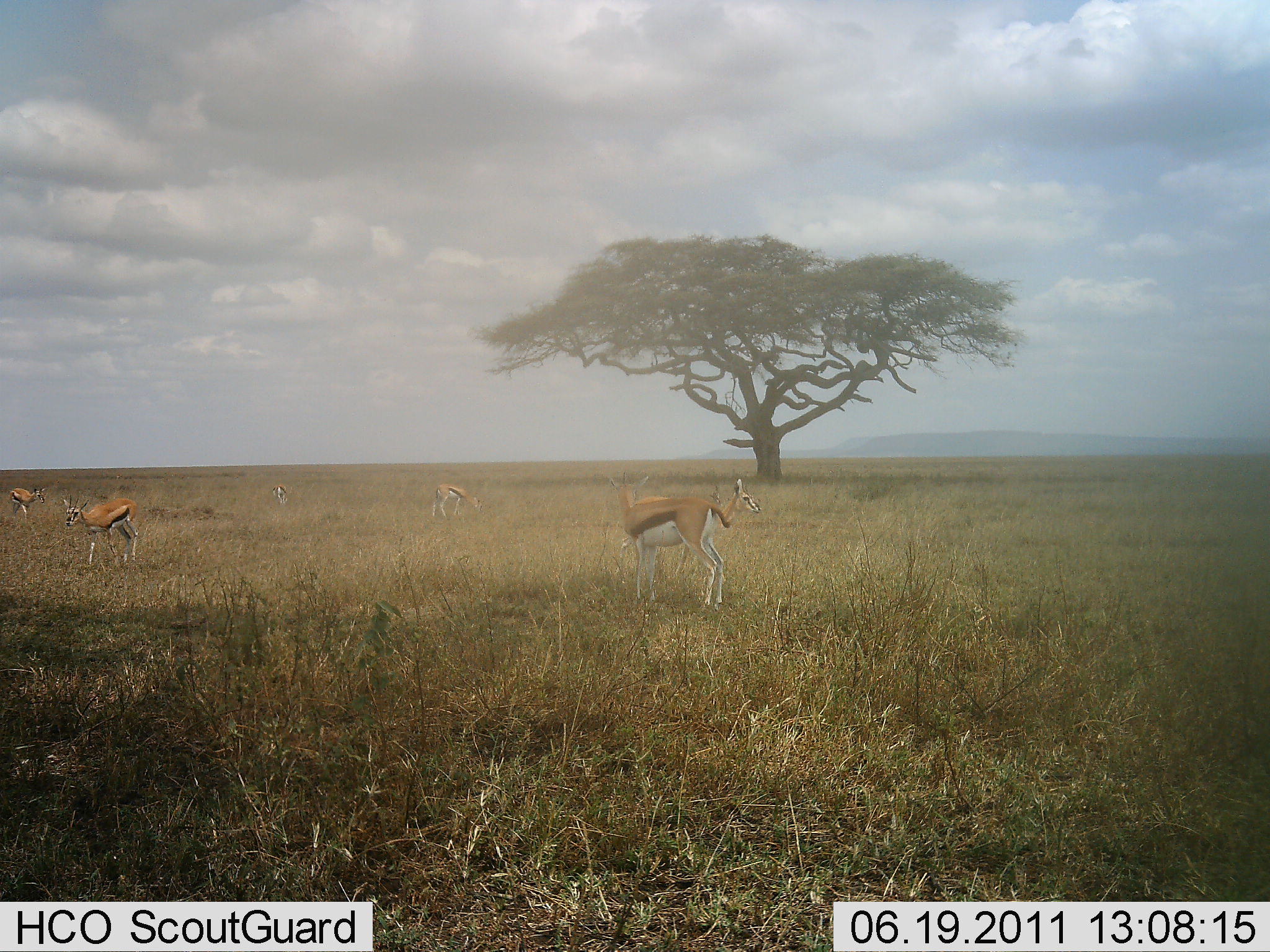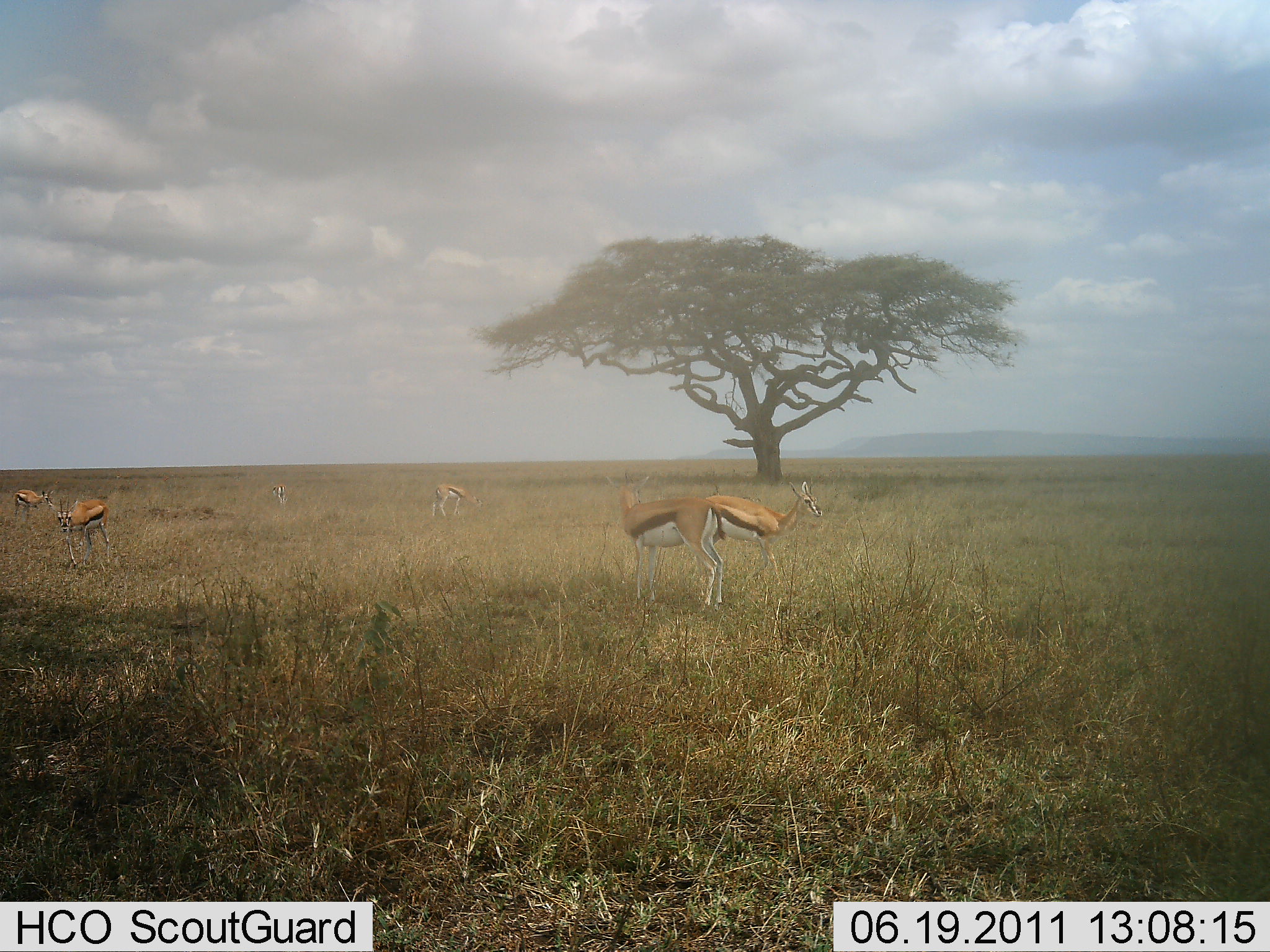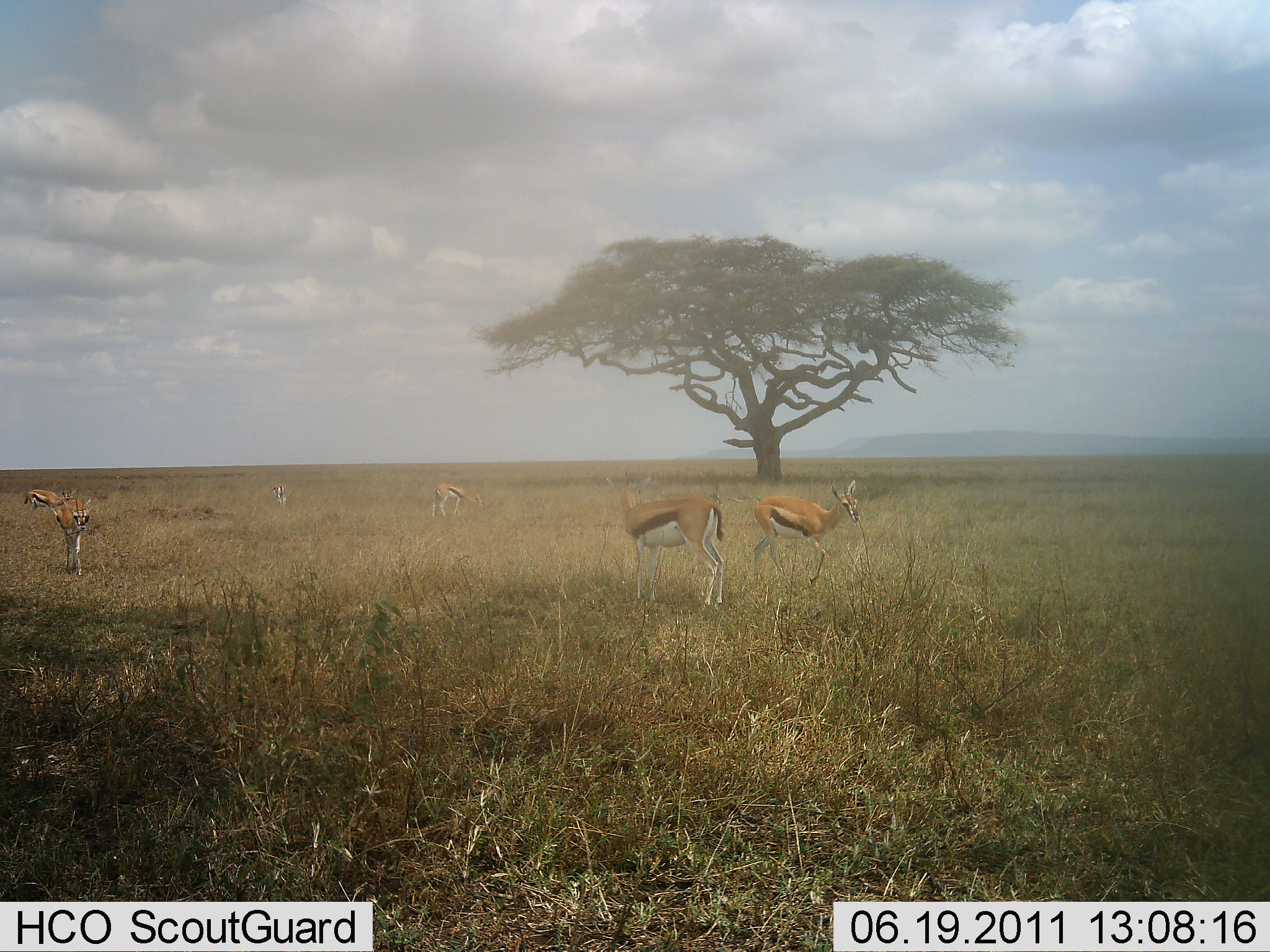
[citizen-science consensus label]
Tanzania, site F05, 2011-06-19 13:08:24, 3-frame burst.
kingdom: Animalia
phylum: Chordata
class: Mammalia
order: Artiodactyla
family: Bovidae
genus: Eudorcas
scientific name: Eudorcas thomsonii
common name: thomson's gazelle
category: gazellethomsons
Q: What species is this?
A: Gazellethomsons (thomson's gazelle) (Eudorcas thomsonii).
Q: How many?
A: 6.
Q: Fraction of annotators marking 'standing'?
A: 85%.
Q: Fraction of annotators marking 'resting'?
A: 0%.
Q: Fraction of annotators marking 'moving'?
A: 77%.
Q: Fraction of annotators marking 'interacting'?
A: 0%.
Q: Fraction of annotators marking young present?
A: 0%.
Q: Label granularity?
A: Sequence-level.